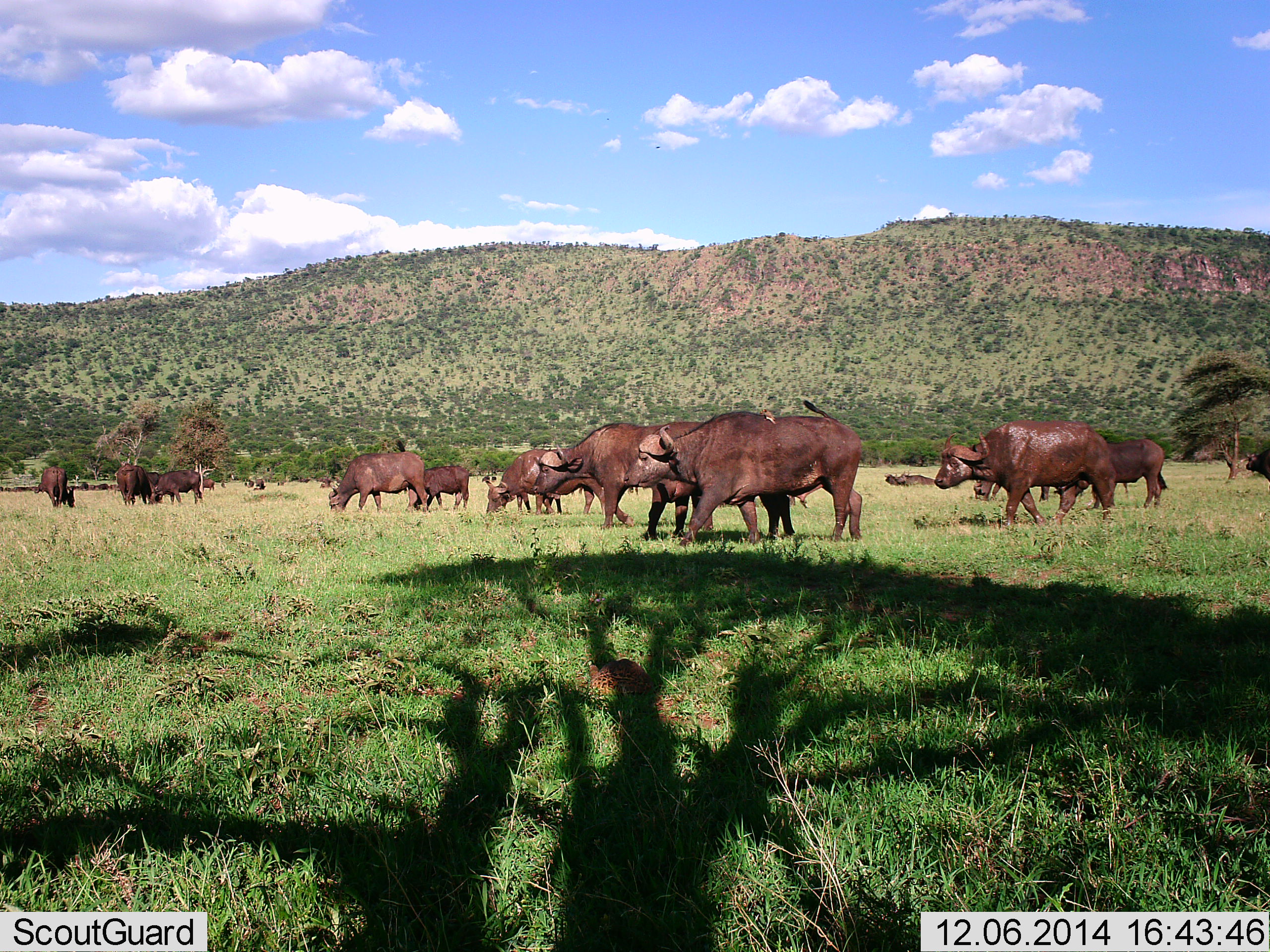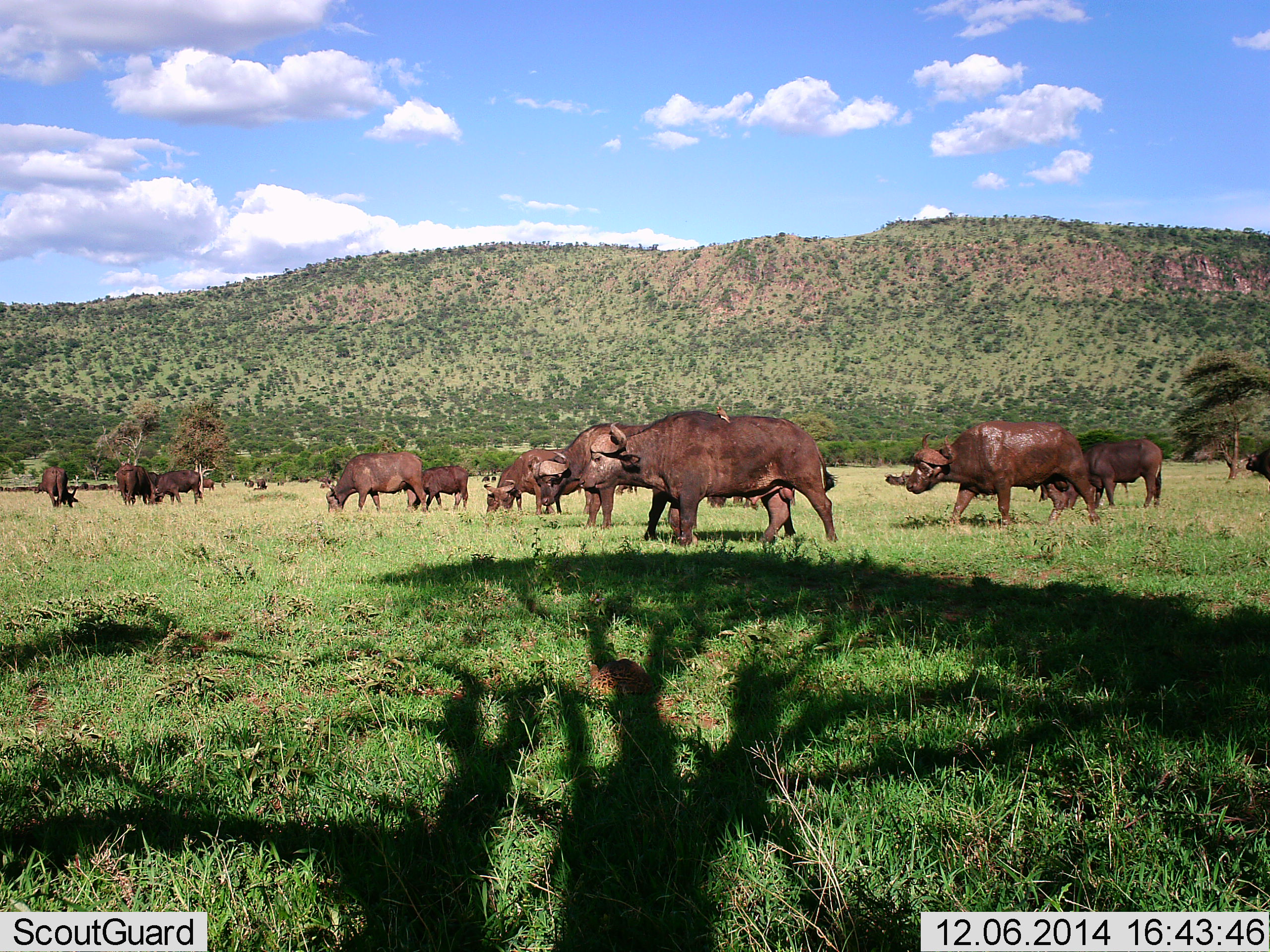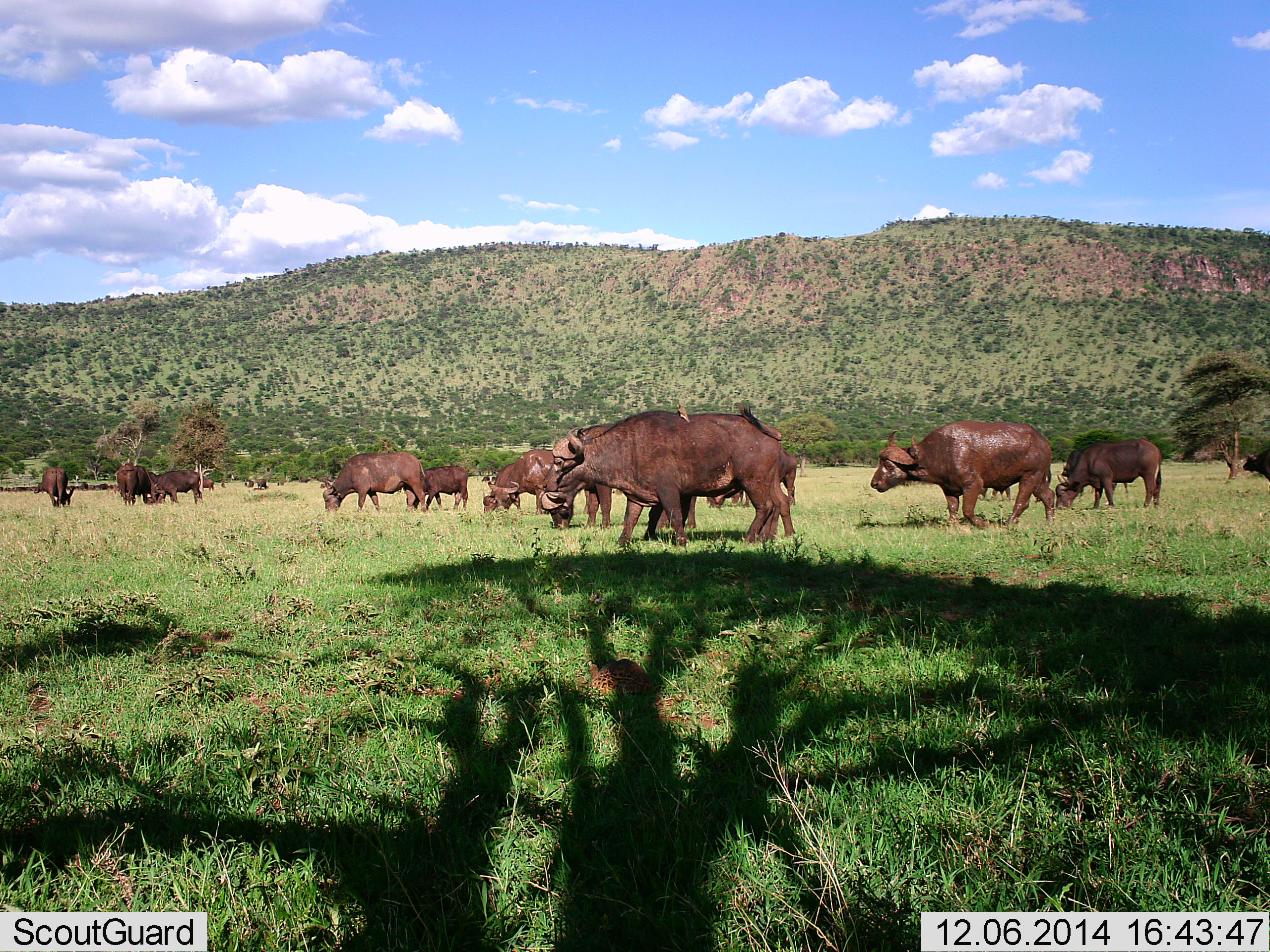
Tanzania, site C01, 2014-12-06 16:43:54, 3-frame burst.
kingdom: Animalia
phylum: Chordata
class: Mammalia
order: Artiodactyla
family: Bovidae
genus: Syncerus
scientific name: Syncerus caffer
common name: cape buffalo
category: buffalo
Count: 11-50.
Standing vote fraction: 73%.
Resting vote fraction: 0%.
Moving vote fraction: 91%.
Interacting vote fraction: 0%.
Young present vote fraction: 0%.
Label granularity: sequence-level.